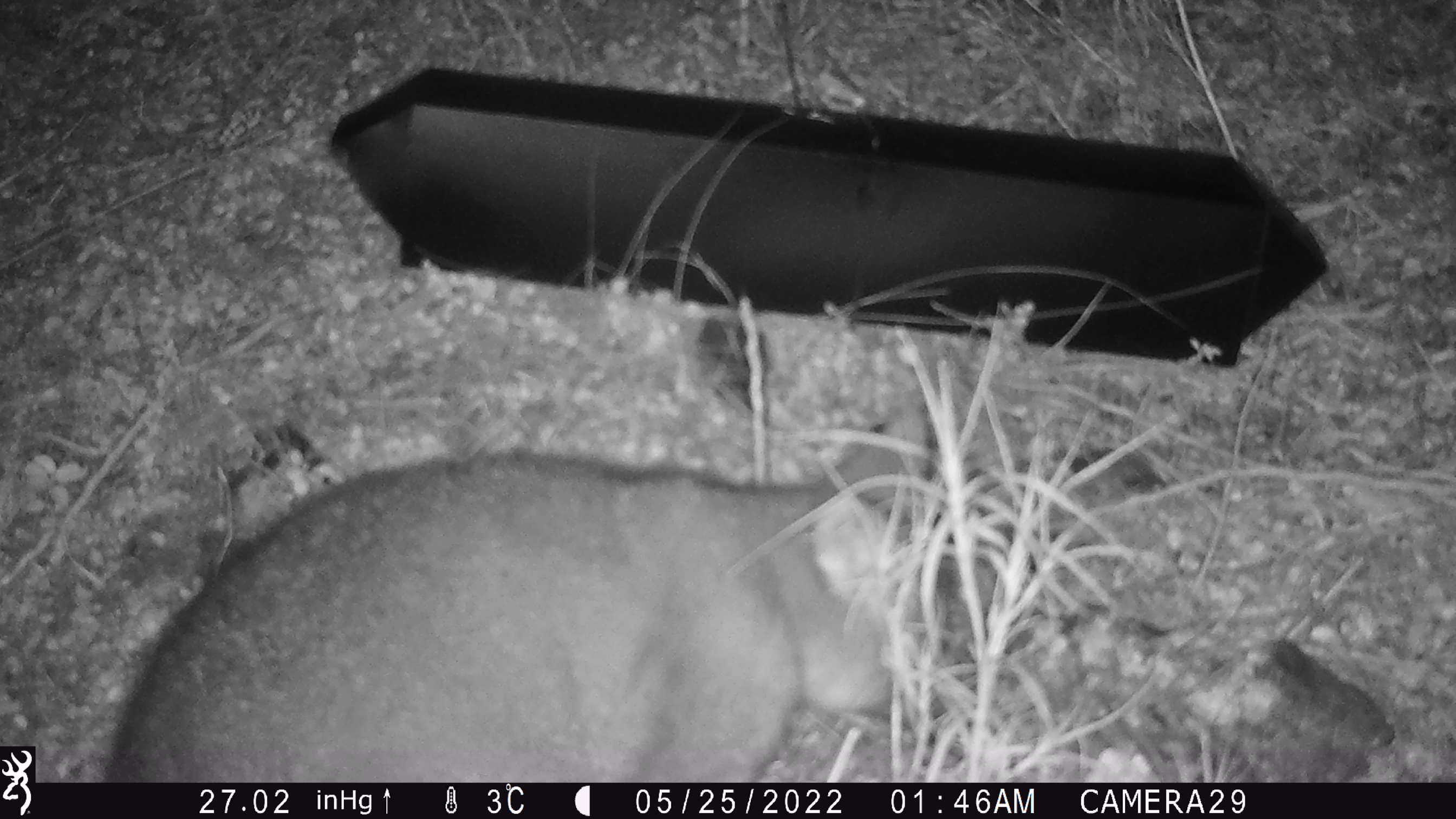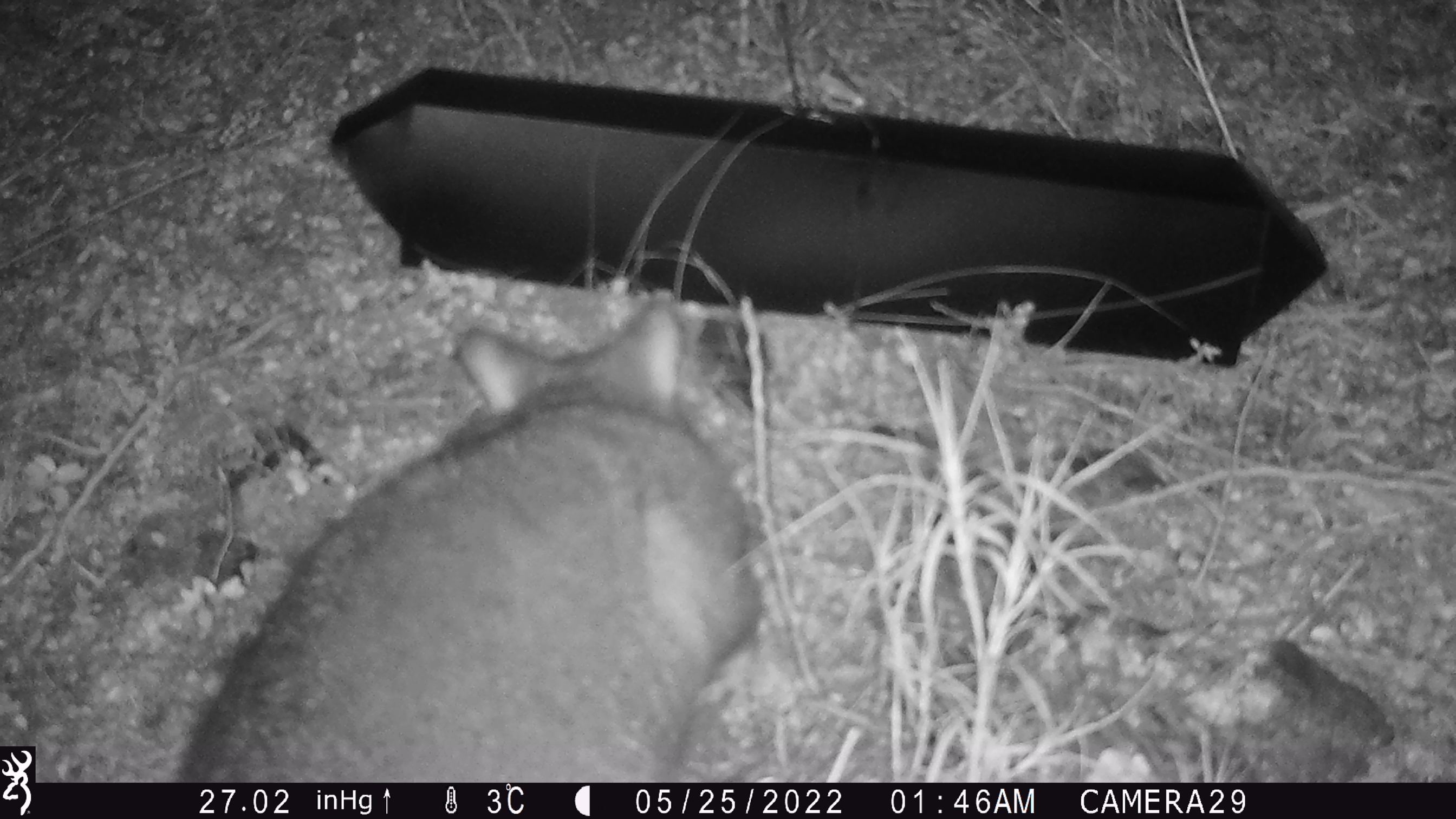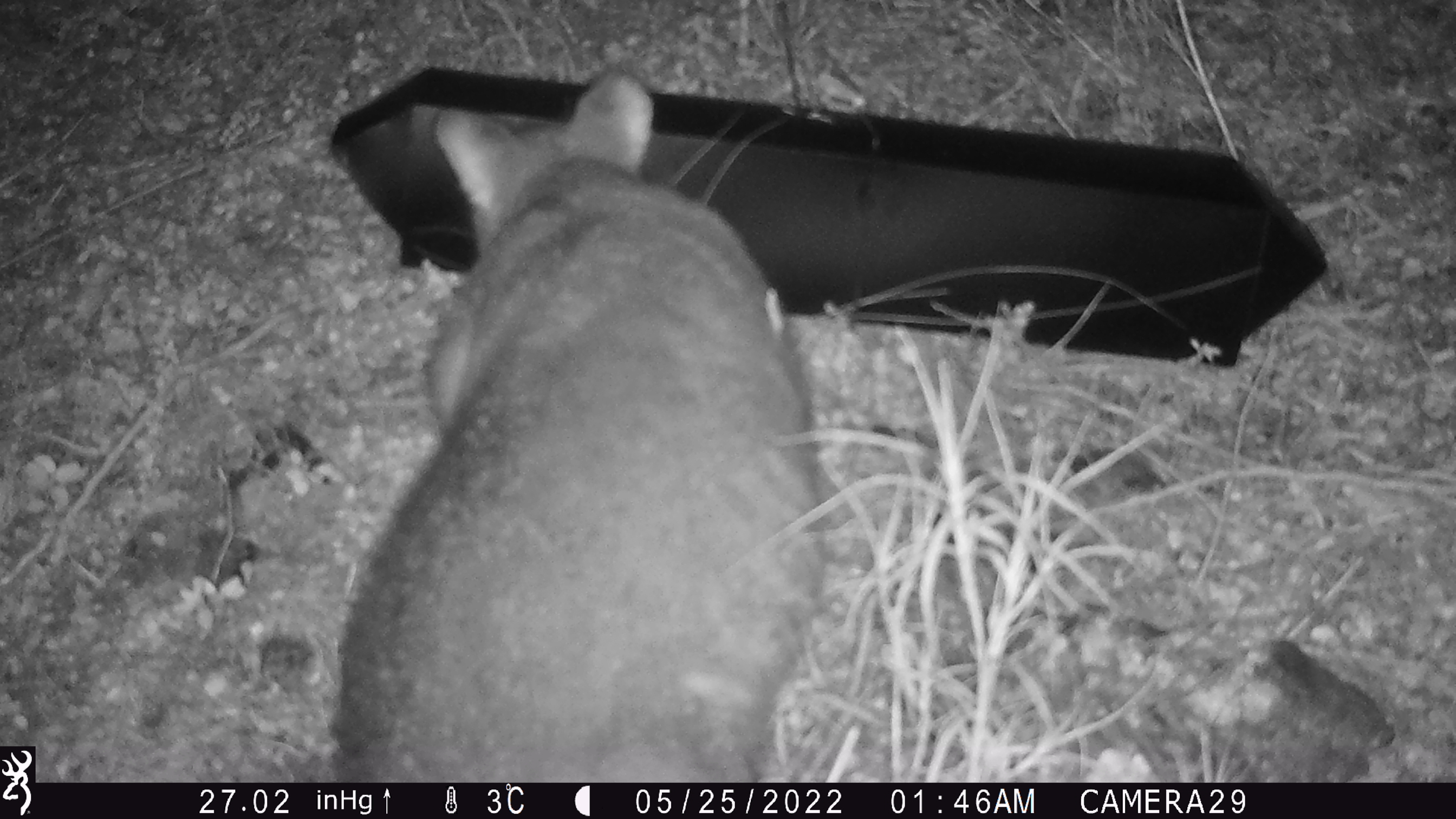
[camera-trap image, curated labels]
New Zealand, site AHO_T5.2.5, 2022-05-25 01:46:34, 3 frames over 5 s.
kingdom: Animalia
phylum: Chordata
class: Mammalia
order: Diprotodontia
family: Phalangeridae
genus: Trichosurus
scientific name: Trichosurus vulpecula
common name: common brushtail possum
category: possum